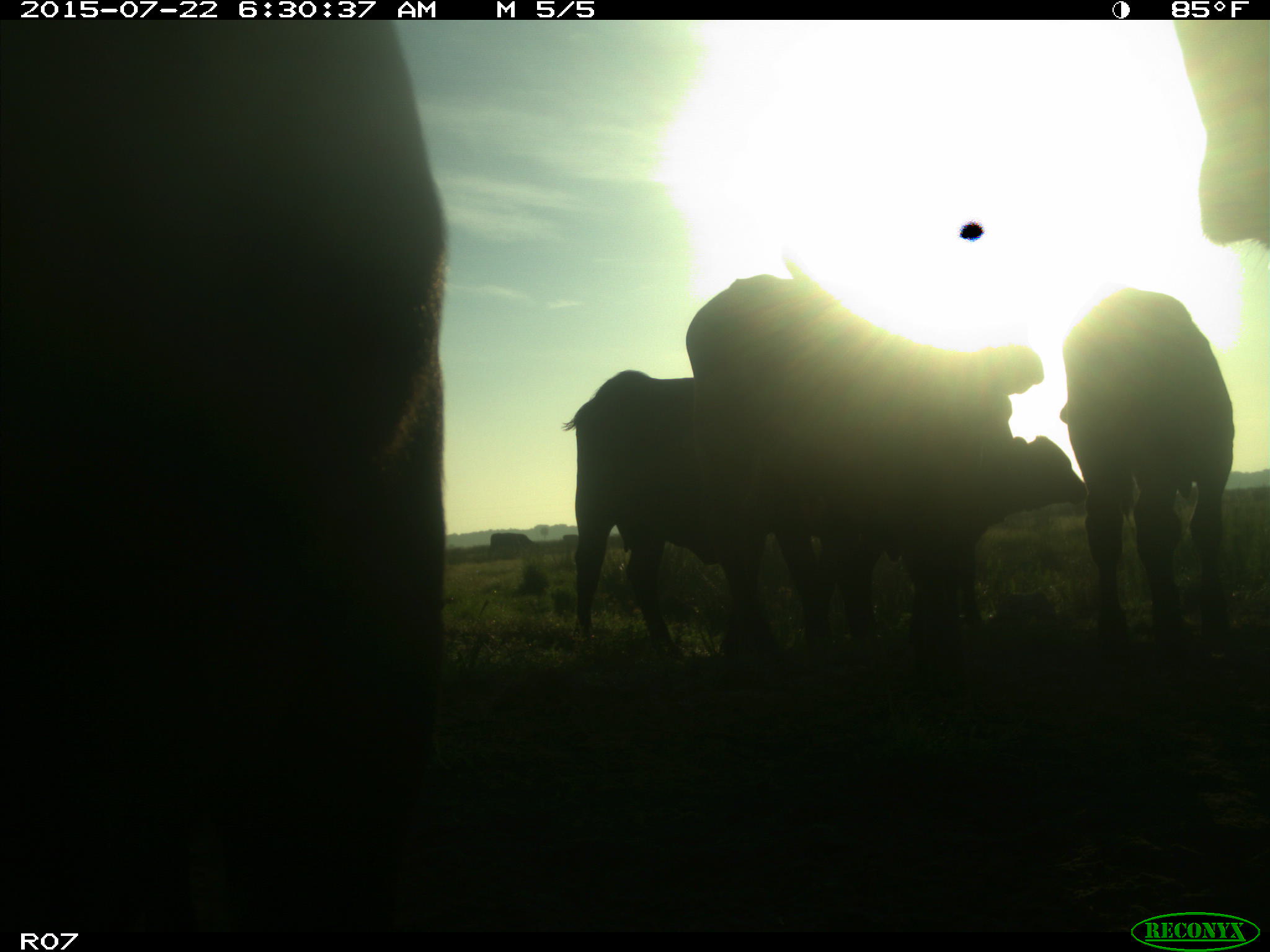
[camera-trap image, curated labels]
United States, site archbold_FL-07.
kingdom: Animalia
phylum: Chordata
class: Mammalia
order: Artiodactyla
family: Suidae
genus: Sus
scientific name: Sus scrofa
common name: wild boar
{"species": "Sus scrofa (wild boar)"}